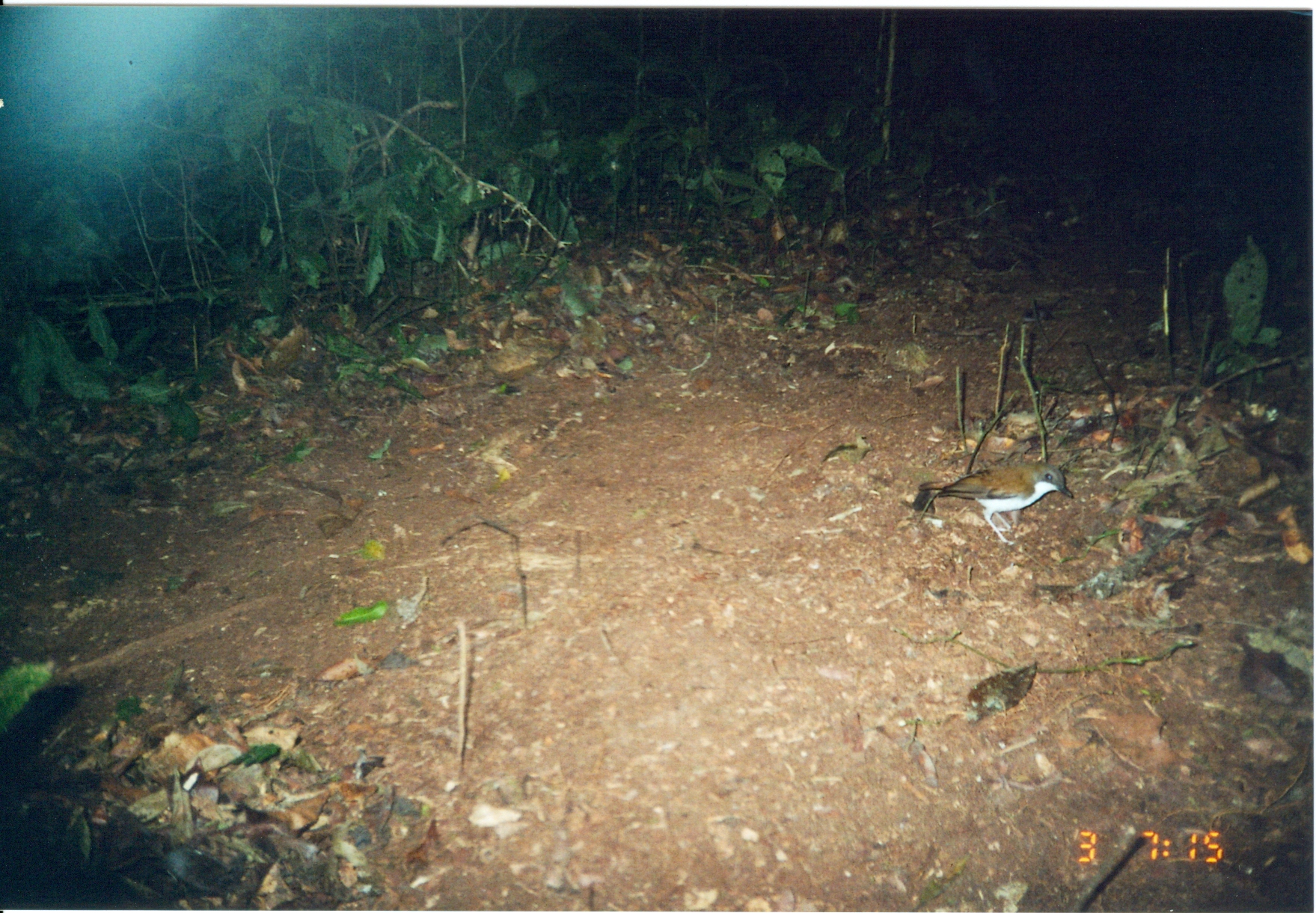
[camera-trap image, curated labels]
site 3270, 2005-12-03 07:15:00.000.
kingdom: Animalia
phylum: Chordata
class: Aves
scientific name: Aves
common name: bird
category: unknown bird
Unknown bird (bird) (Aves), count 1.